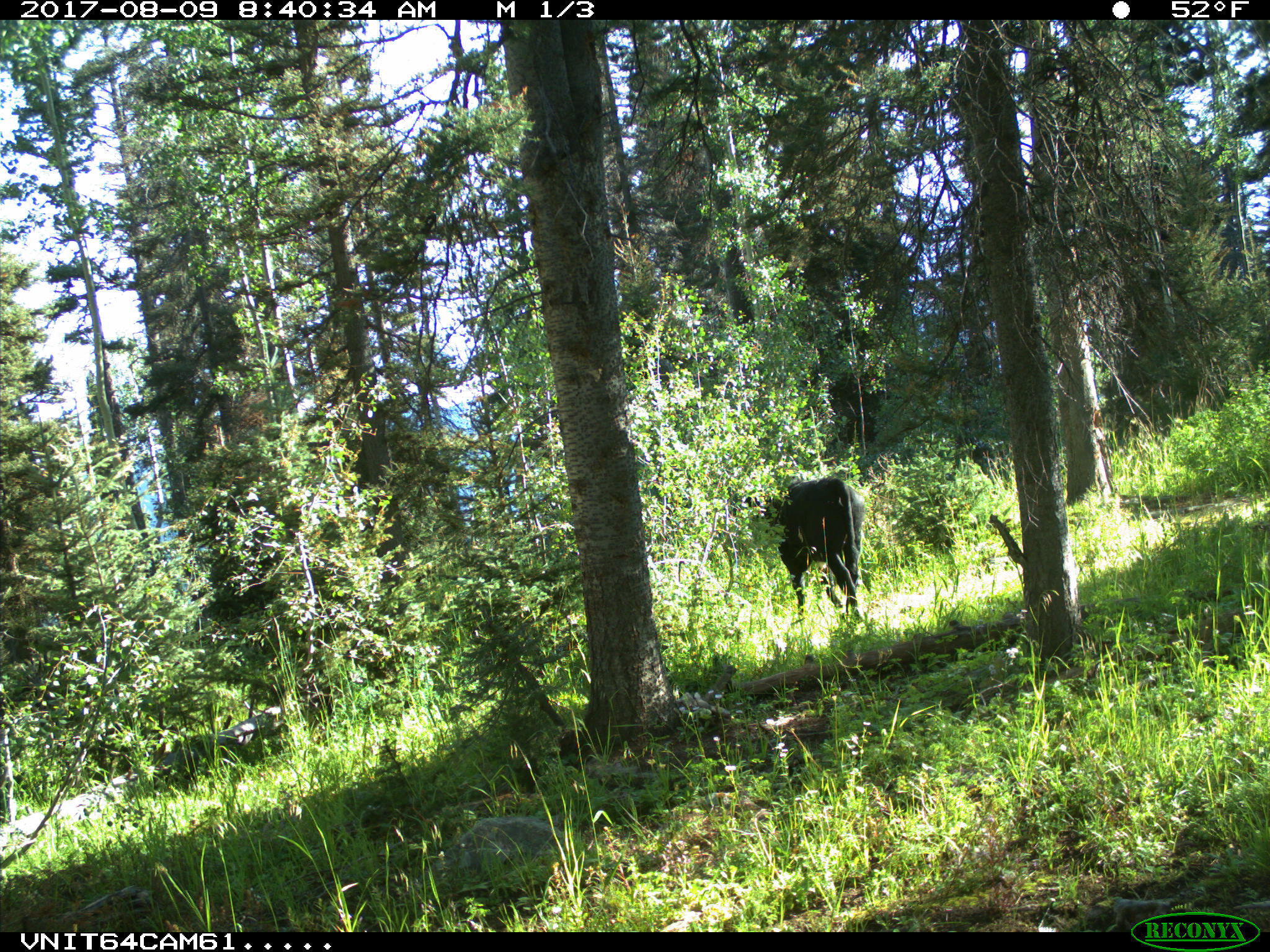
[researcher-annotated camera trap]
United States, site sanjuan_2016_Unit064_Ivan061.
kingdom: Animalia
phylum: Chordata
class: Mammalia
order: Artiodactyla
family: Bovidae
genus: Bos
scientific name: Bos taurus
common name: domestic cow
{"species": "Bos taurus (domestic cow)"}